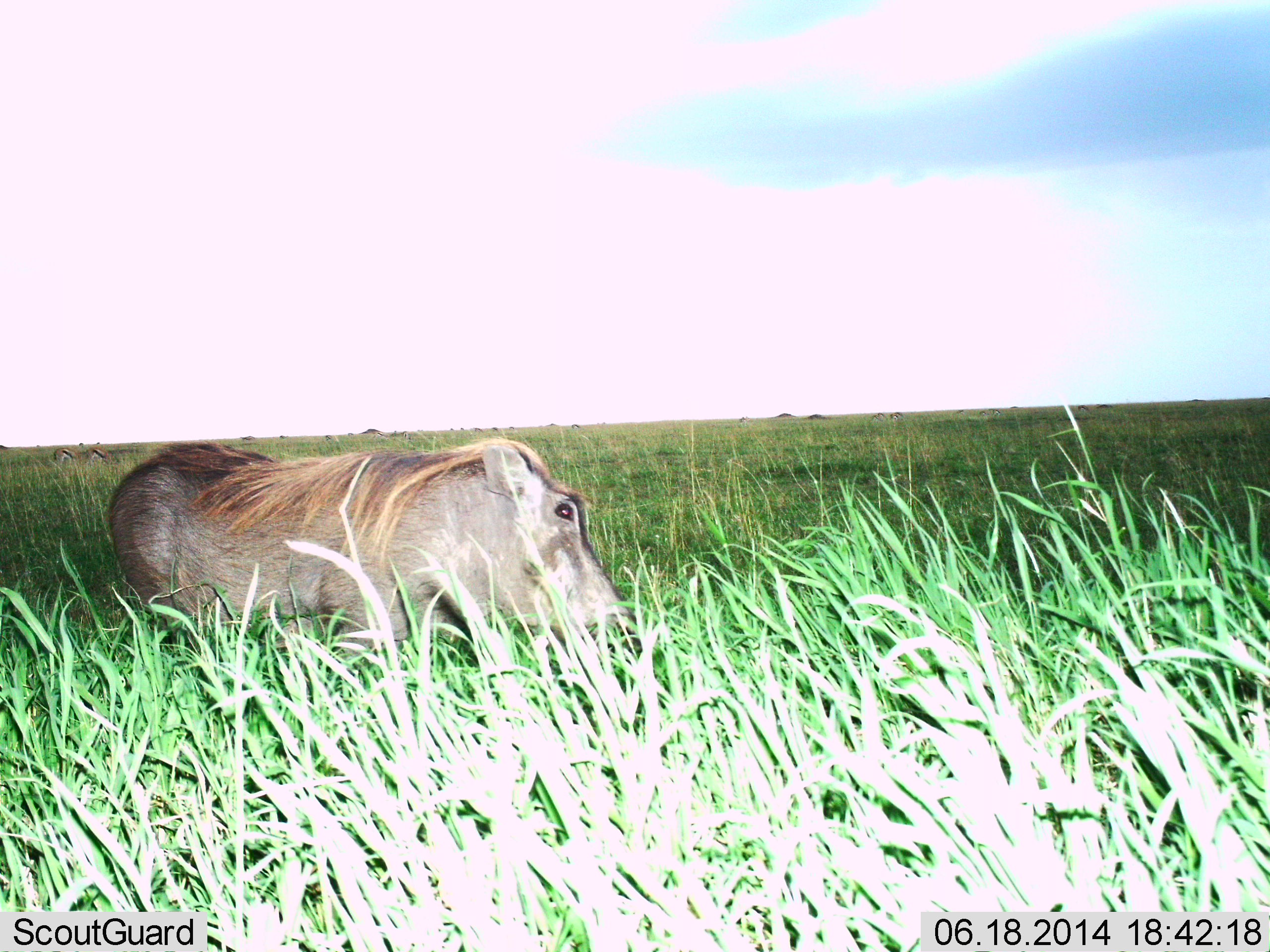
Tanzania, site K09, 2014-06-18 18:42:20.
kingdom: Animalia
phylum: Chordata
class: Mammalia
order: Artiodactyla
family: Suidae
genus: Phacochoerus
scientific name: Phacochoerus africanus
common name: warthog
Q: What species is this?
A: Warthog (Phacochoerus africanus).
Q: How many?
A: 1.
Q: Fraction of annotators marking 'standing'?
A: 45%.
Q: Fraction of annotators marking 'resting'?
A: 9%.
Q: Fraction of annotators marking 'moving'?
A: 45%.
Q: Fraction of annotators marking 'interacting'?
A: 0%.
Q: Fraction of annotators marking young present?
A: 0%.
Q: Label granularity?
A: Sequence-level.